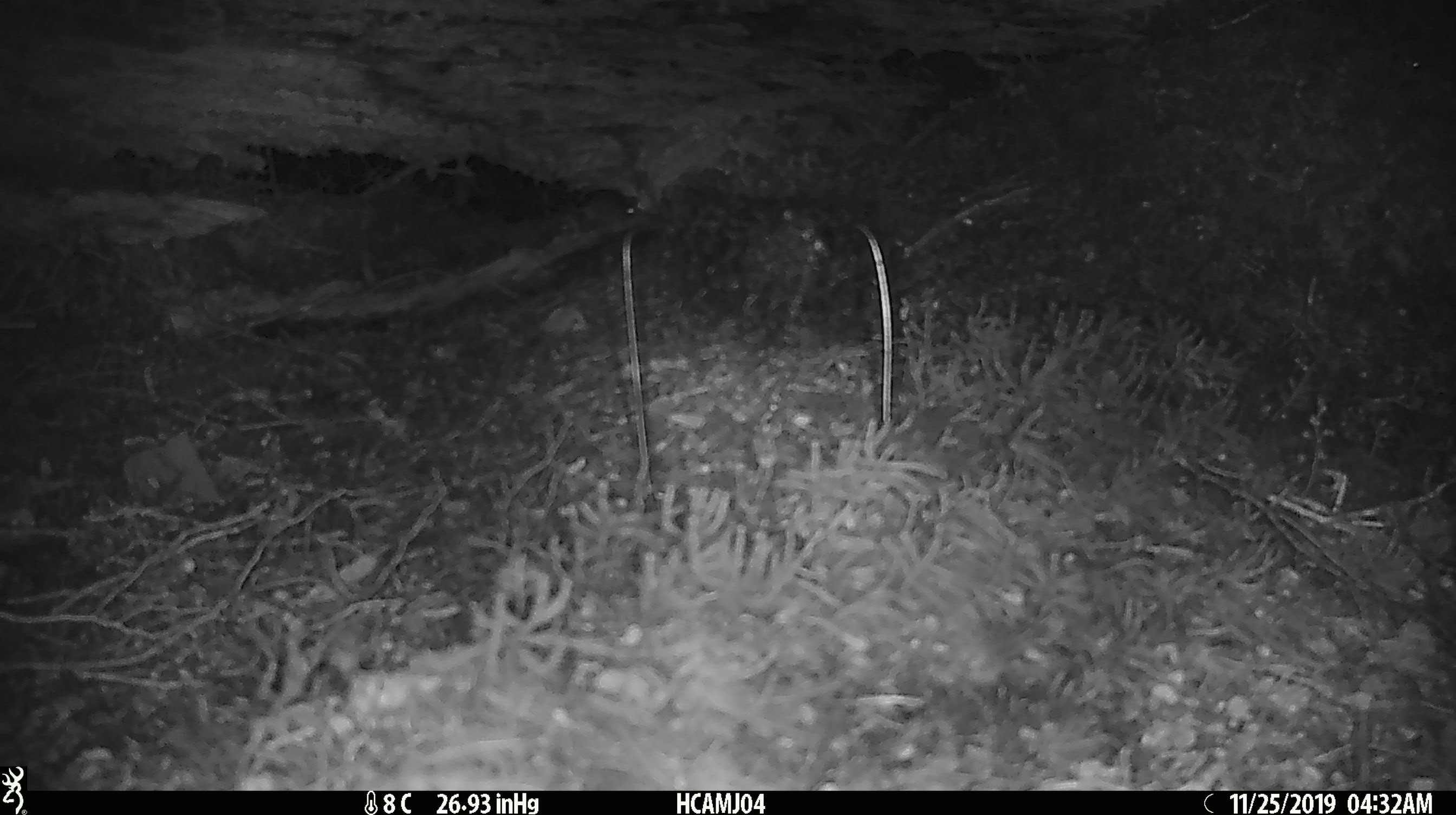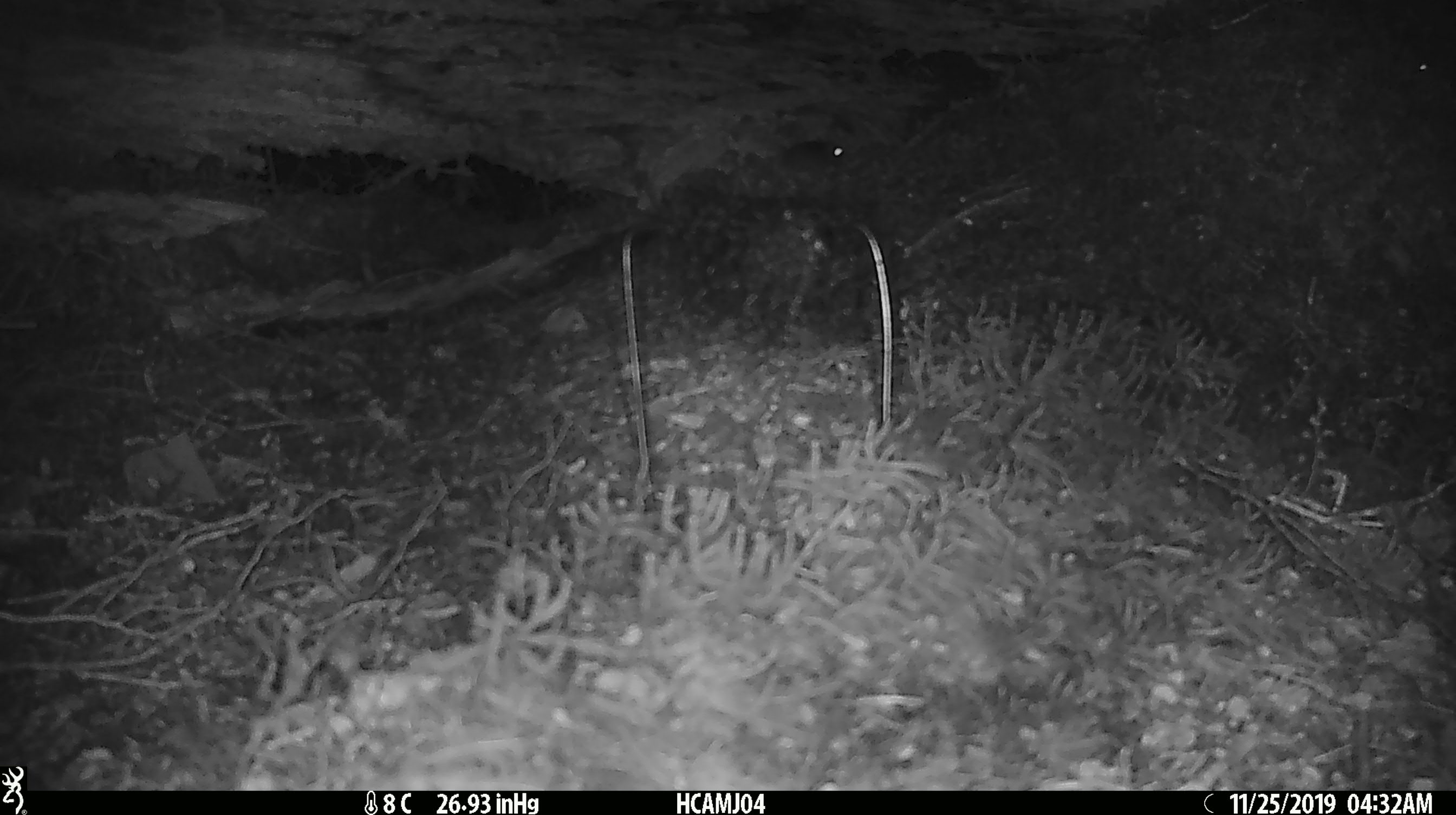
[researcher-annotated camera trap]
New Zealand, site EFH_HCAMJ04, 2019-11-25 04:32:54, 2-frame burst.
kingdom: Animalia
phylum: Chordata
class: Mammalia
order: Rodentia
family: Muridae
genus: Mus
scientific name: Mus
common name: mouse